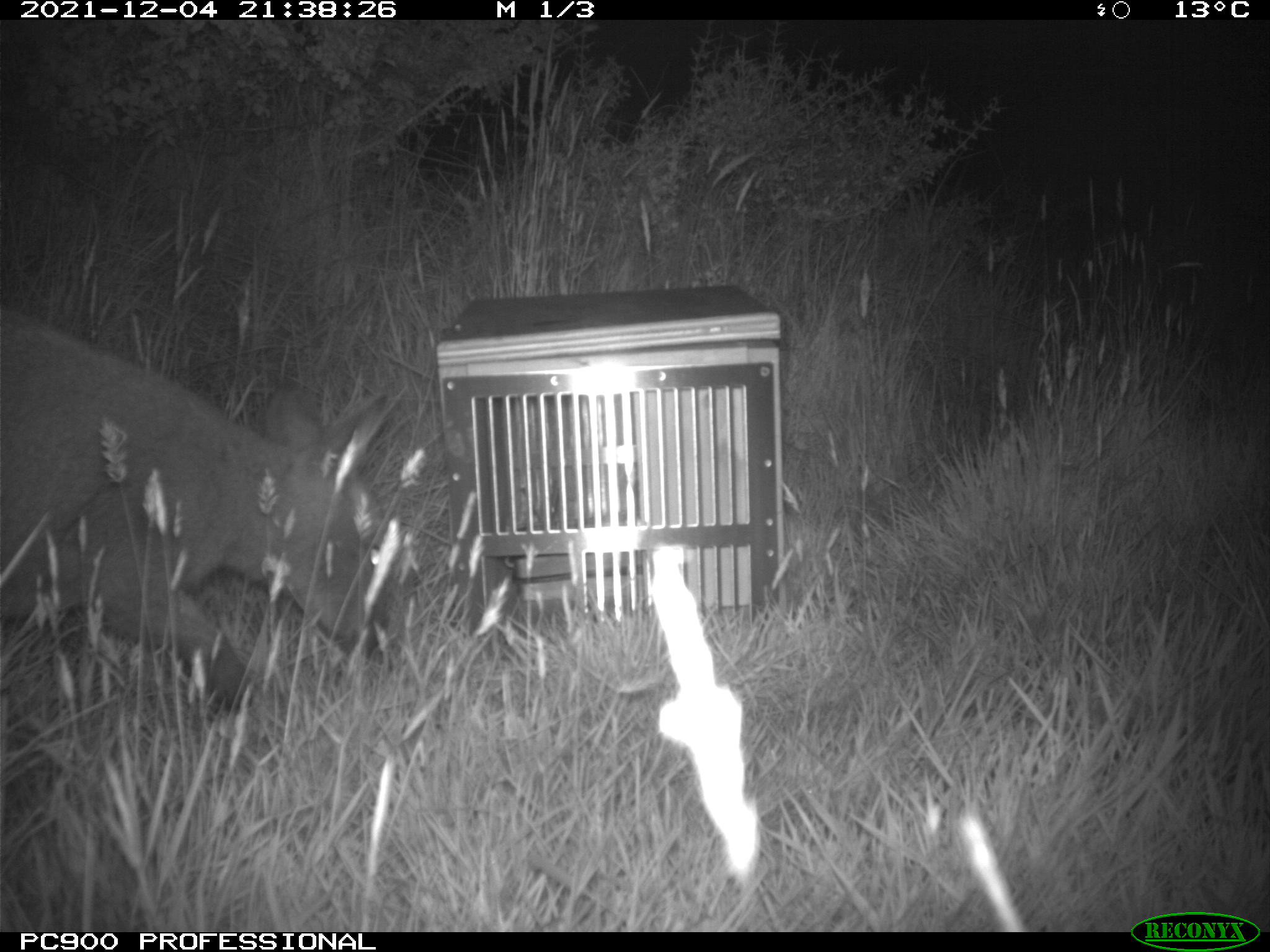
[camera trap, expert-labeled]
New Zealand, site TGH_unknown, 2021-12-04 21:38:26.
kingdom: Animalia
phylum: Chordata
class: Mammalia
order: Diprotodontia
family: Macropodidae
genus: Notamacropus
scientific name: Notamacropus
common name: wallaby